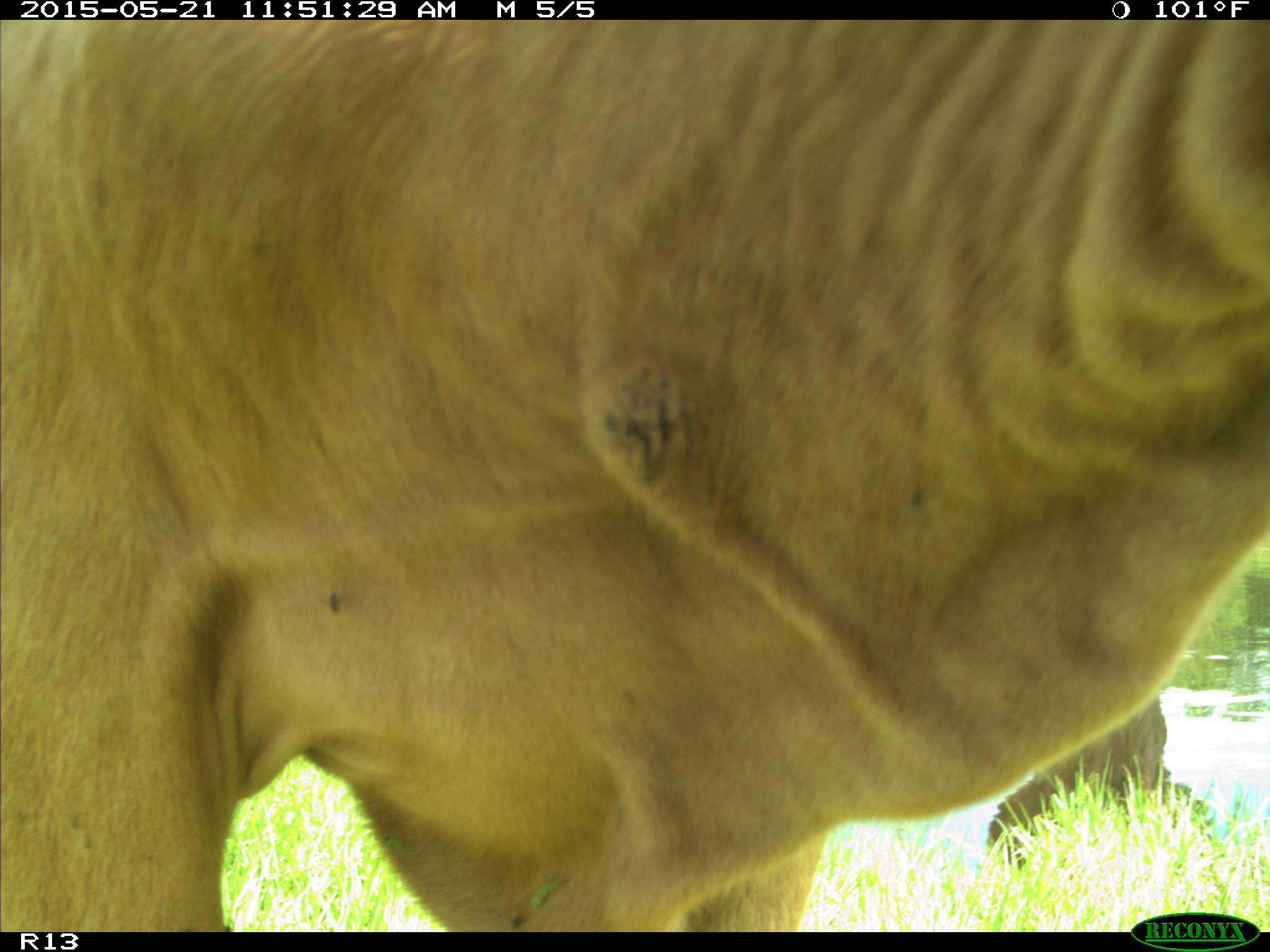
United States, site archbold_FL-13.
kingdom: Animalia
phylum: Chordata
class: Mammalia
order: Artiodactyla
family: Bovidae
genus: Bos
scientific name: Bos taurus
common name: domestic cow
Bos taurus (domestic cow).